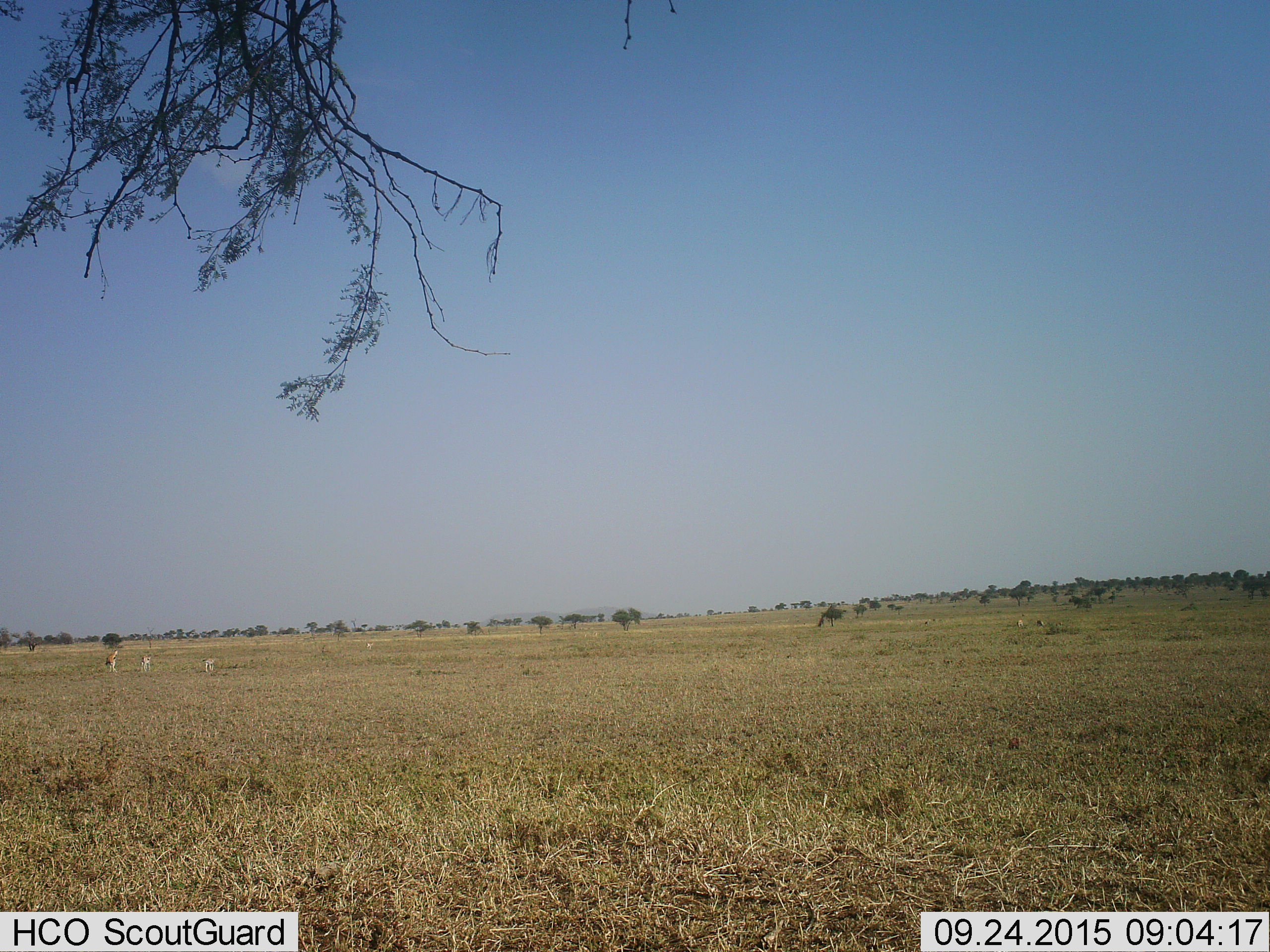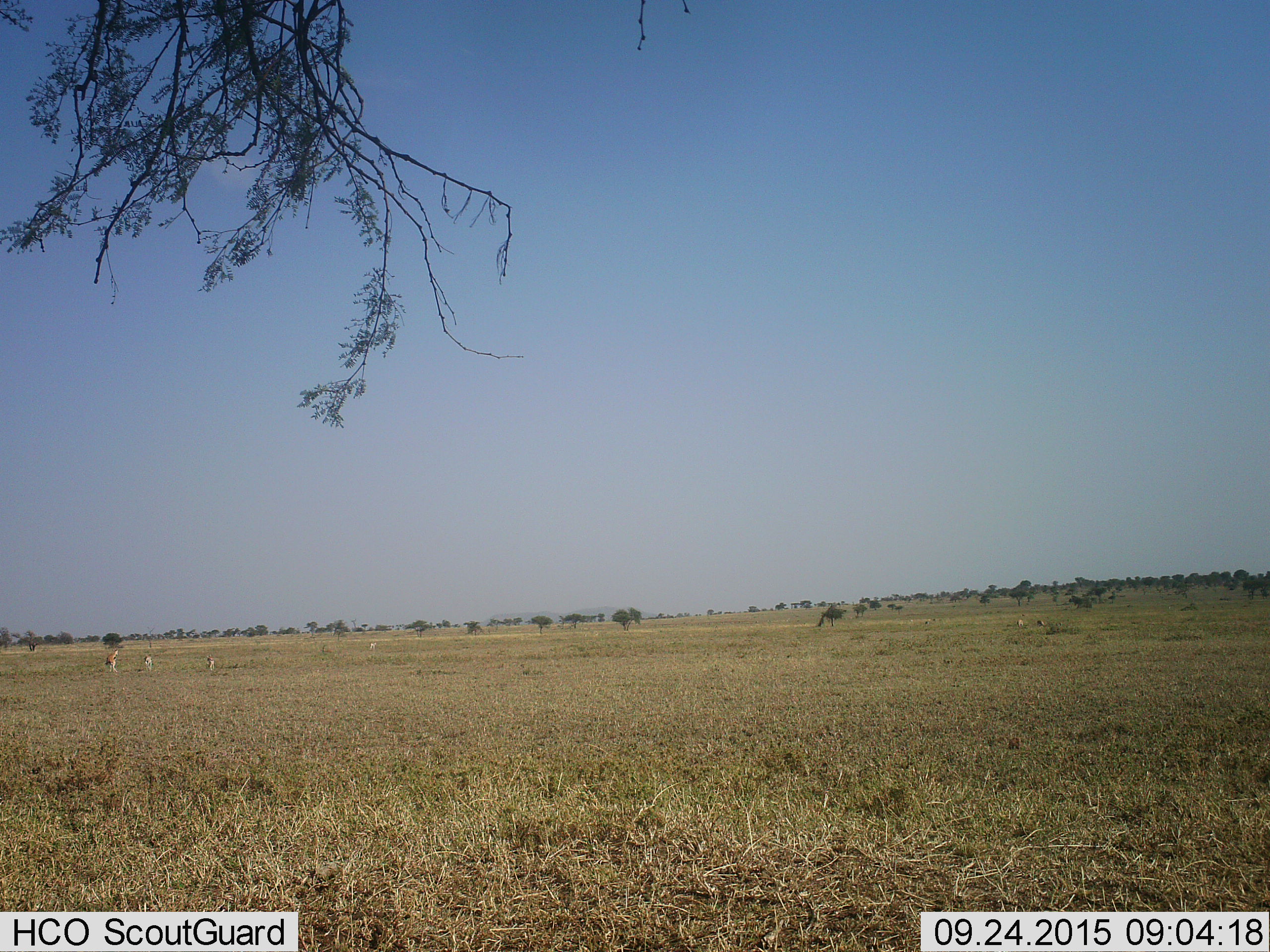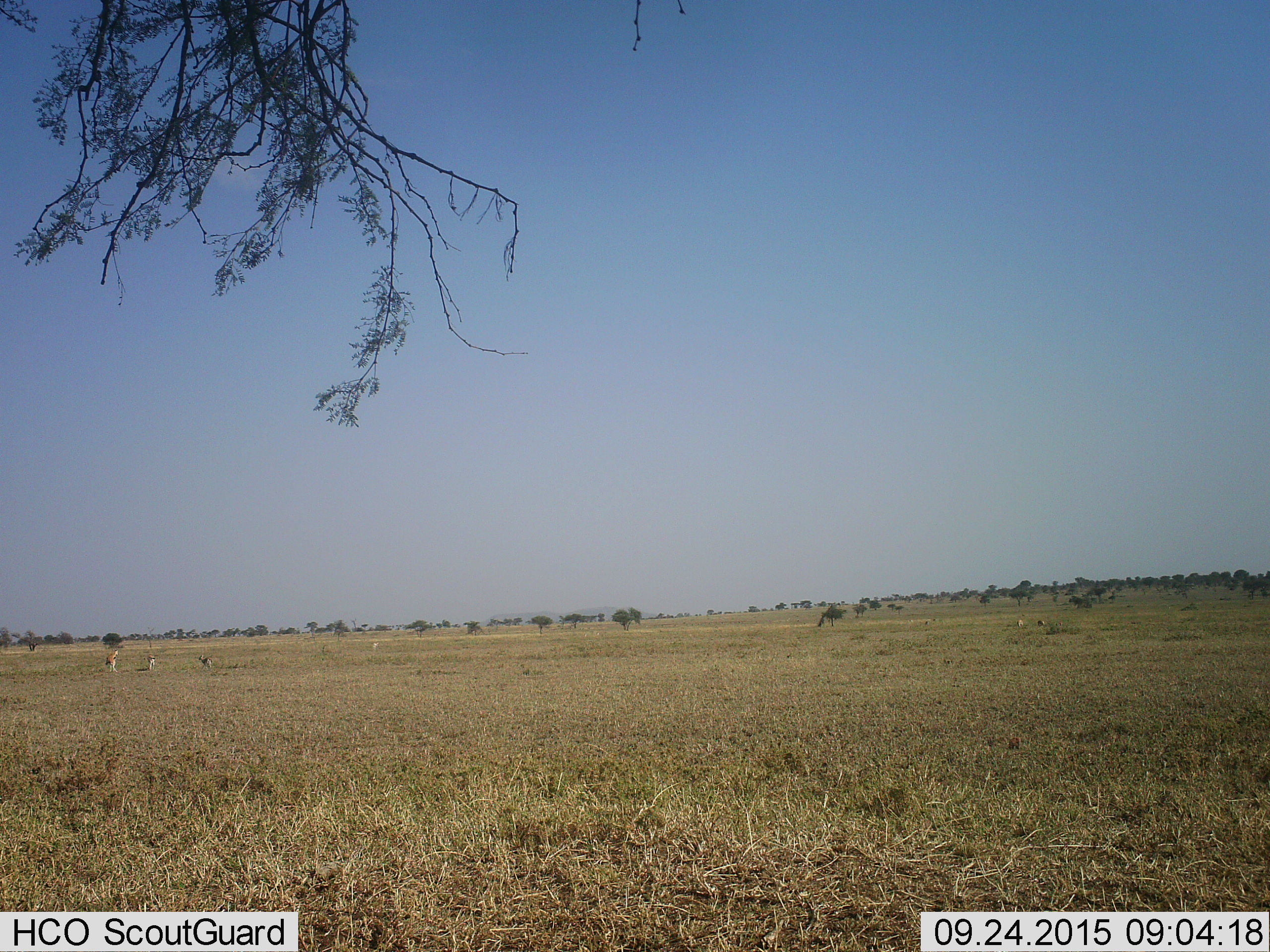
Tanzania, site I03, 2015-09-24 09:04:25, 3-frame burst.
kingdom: Animalia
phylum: Chordata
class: Mammalia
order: Artiodactyla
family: Bovidae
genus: Eudorcas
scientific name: Eudorcas thomsonii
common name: thomson's gazelle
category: gazellethomsons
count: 5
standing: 71%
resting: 0%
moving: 57%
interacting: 0%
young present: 14%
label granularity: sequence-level